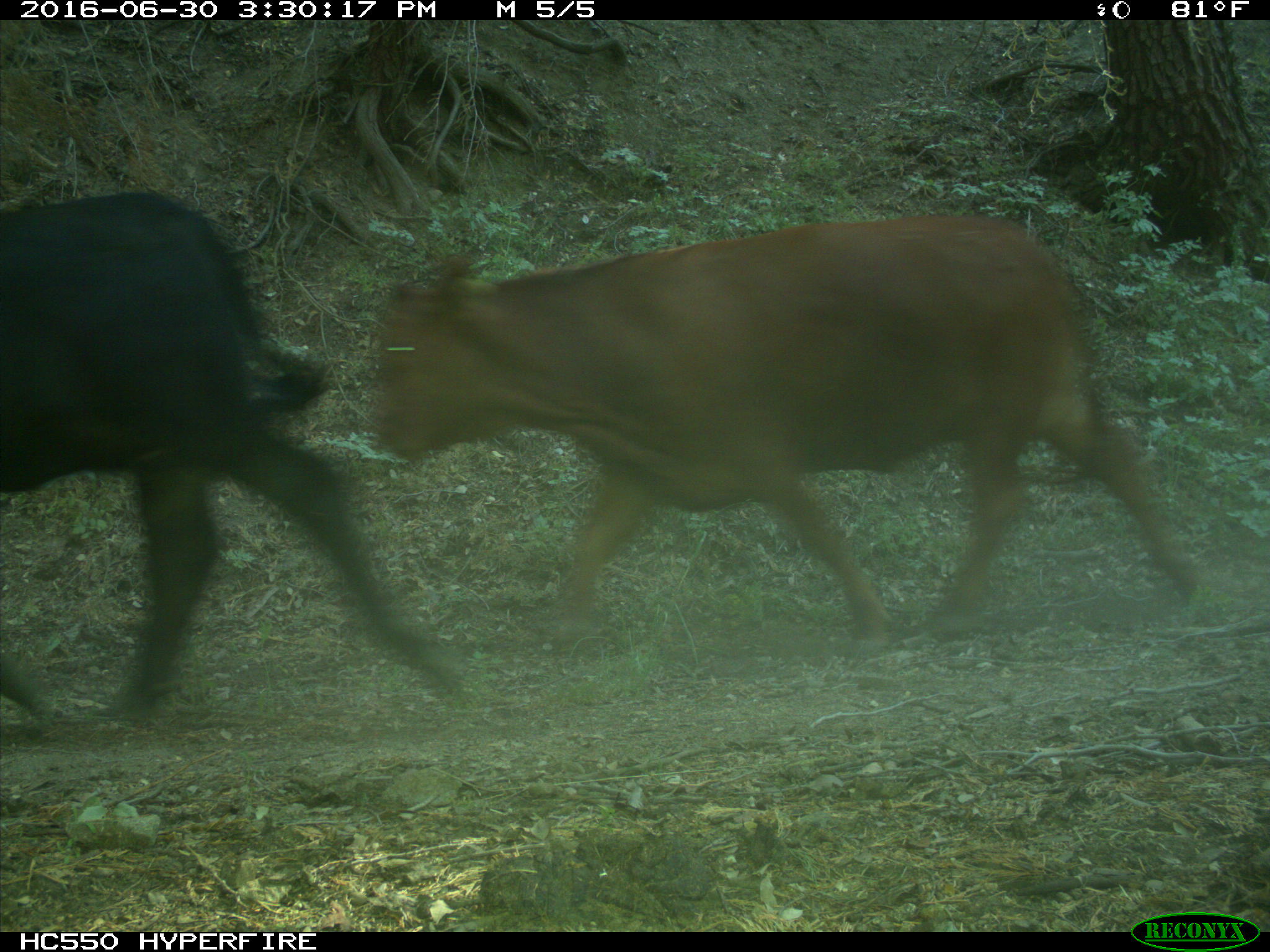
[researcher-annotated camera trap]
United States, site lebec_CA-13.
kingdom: Animalia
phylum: Chordata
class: Mammalia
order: Artiodactyla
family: Bovidae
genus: Bos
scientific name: Bos taurus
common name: domestic cow